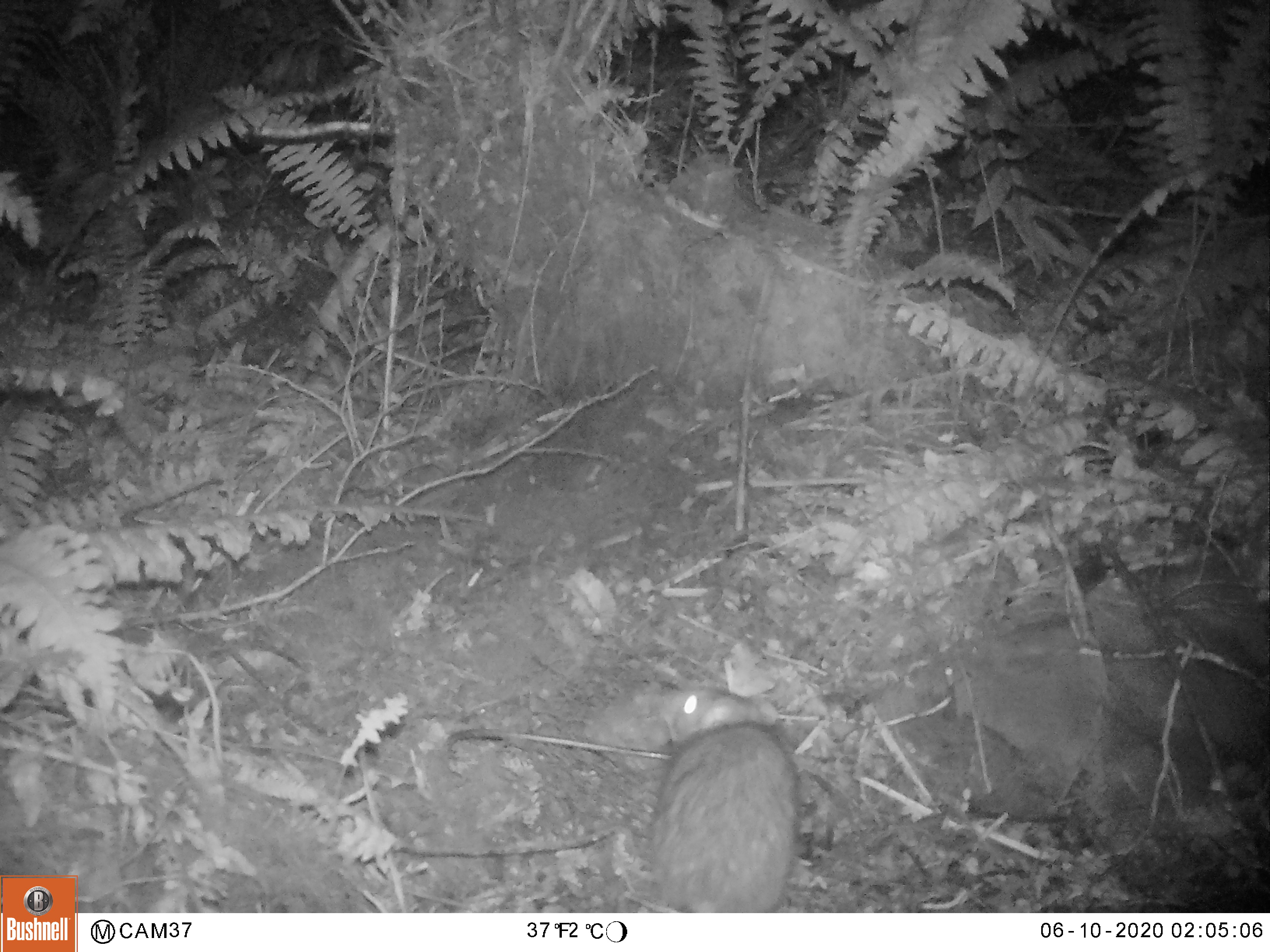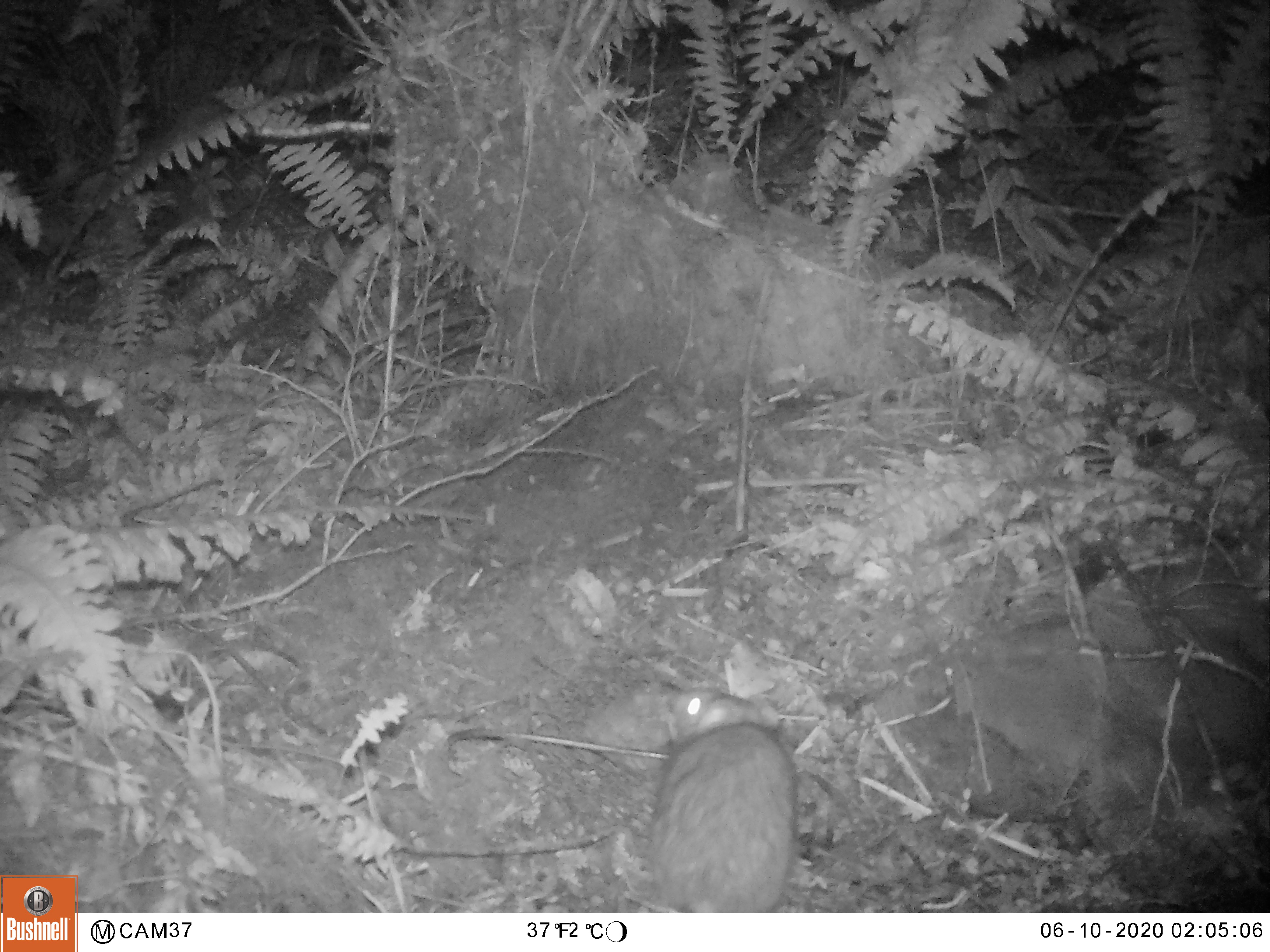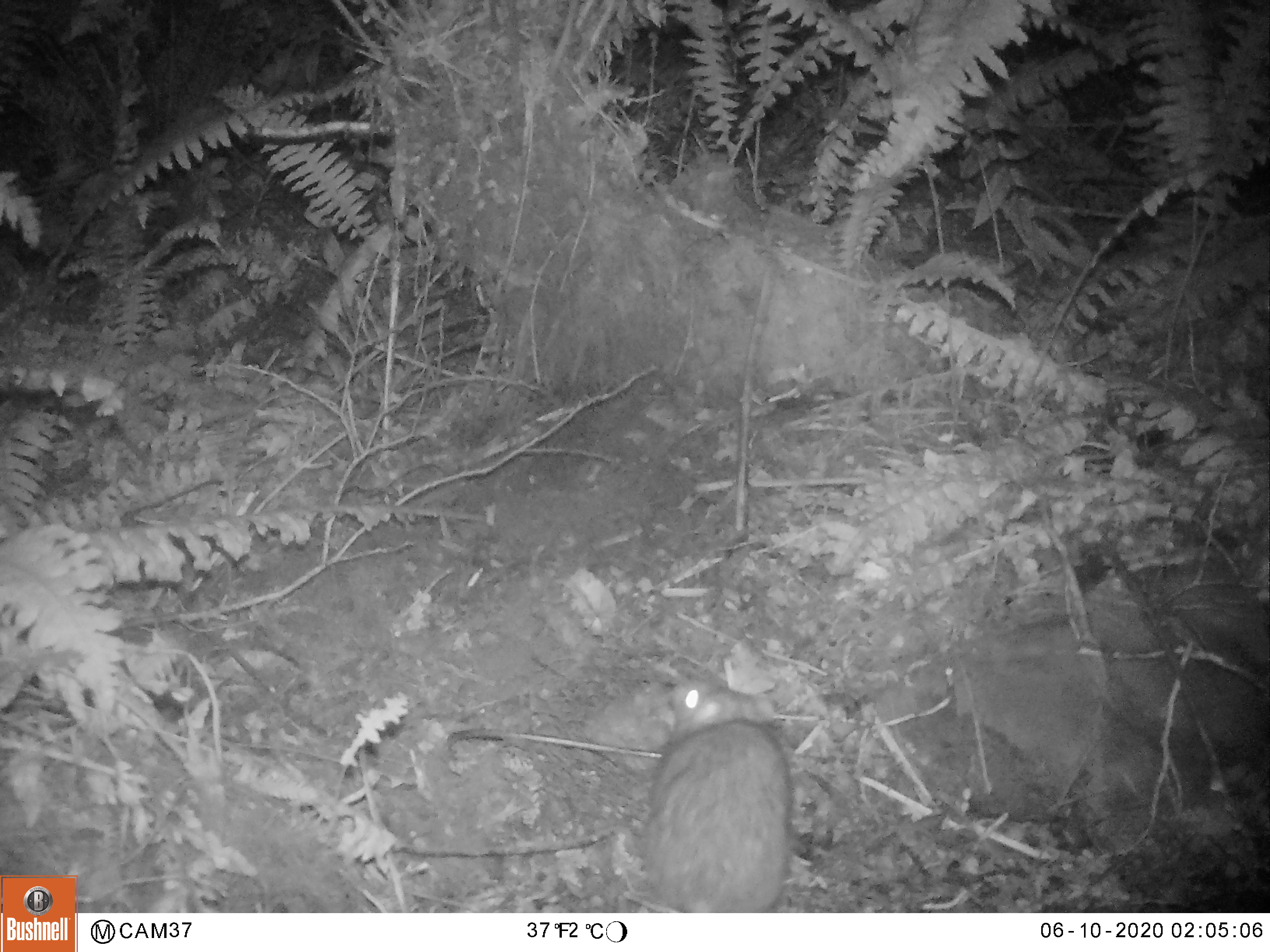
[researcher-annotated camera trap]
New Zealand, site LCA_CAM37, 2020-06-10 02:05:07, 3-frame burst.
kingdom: Animalia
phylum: Chordata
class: Mammalia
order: Rodentia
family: Muridae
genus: Rattus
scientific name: Rattus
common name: rat